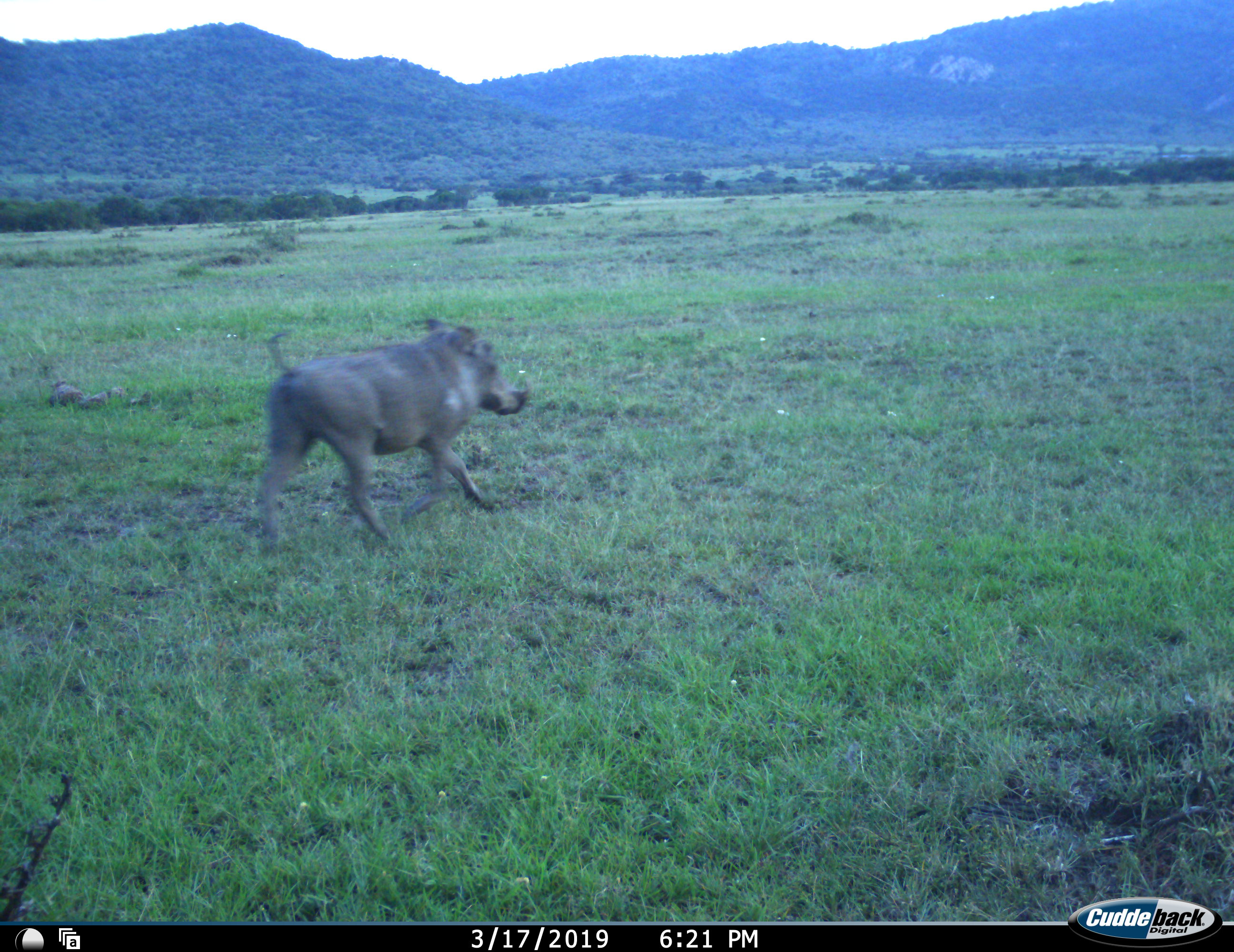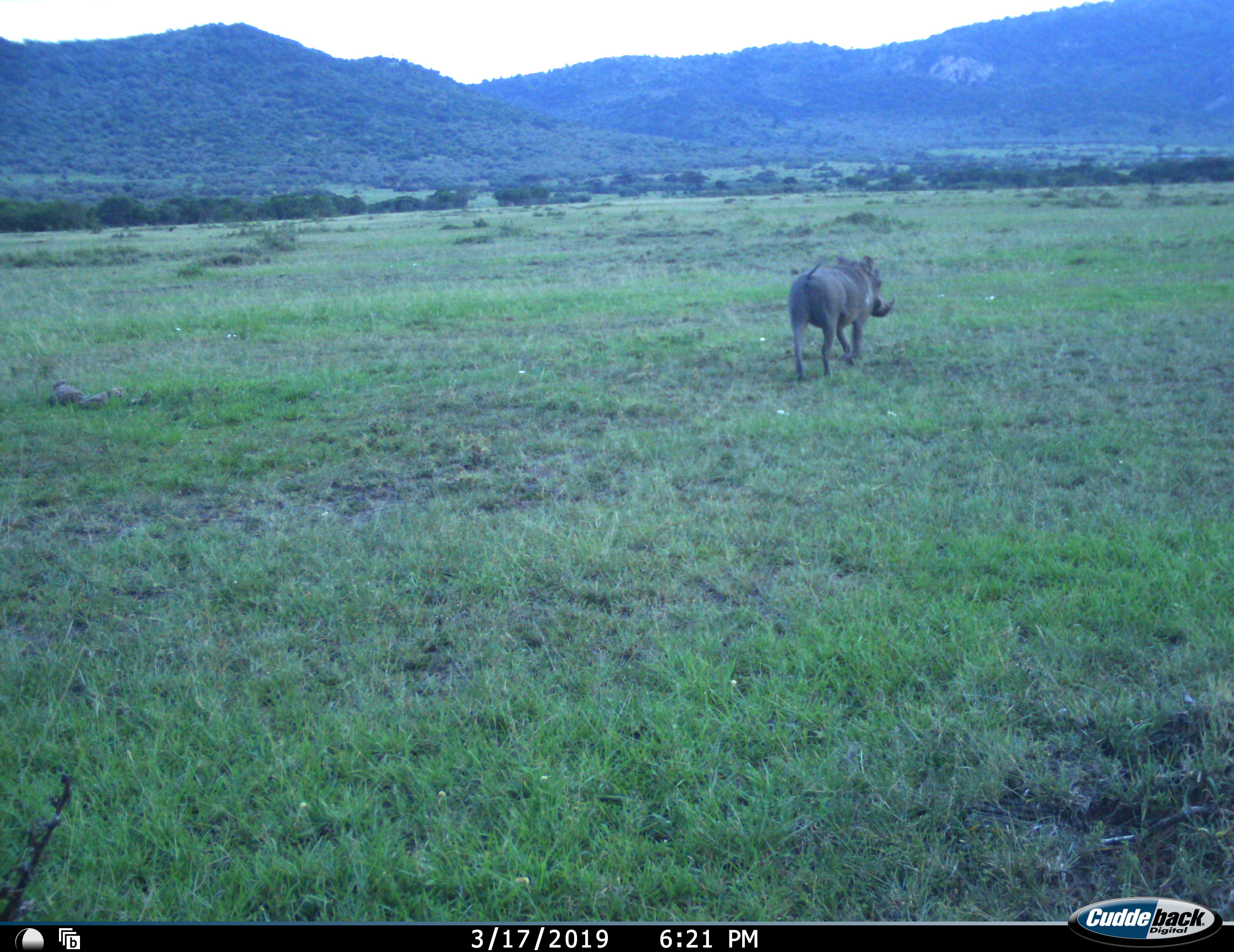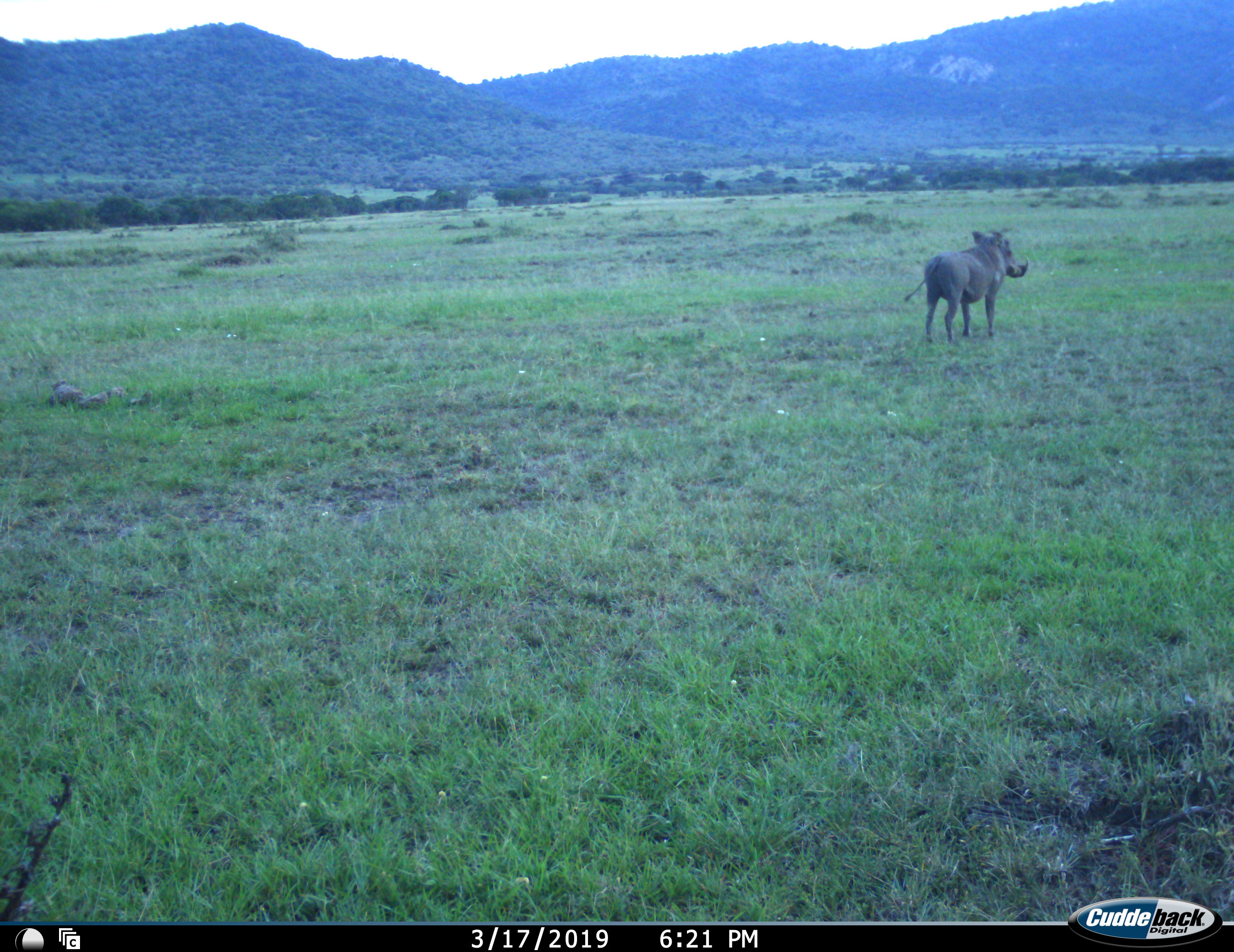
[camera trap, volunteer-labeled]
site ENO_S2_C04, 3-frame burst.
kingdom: Animalia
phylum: Chordata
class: Mammalia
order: Artiodactyla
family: Suidae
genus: Phacochoerus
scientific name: Phacochoerus africanus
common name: warthog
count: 1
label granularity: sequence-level